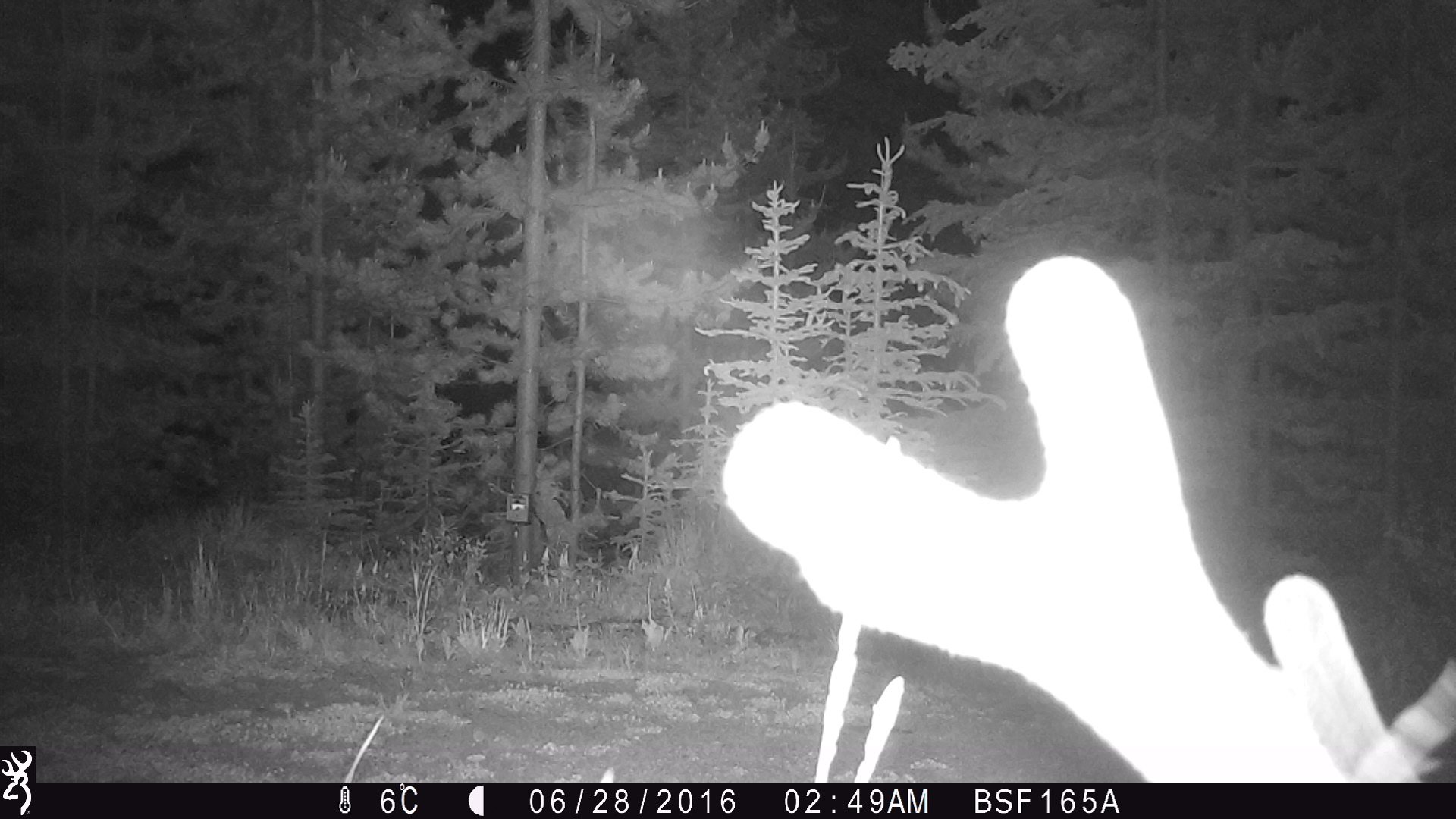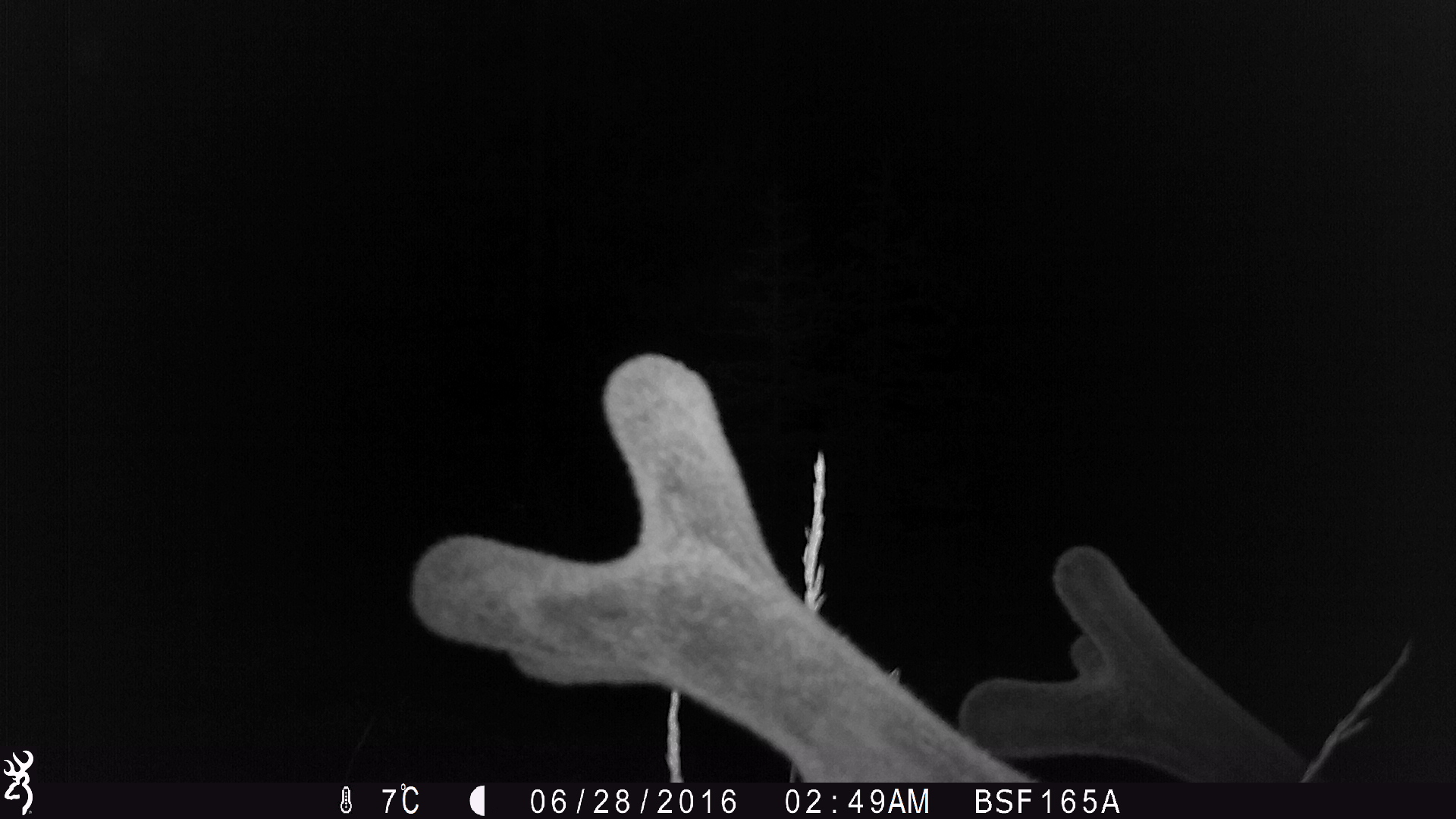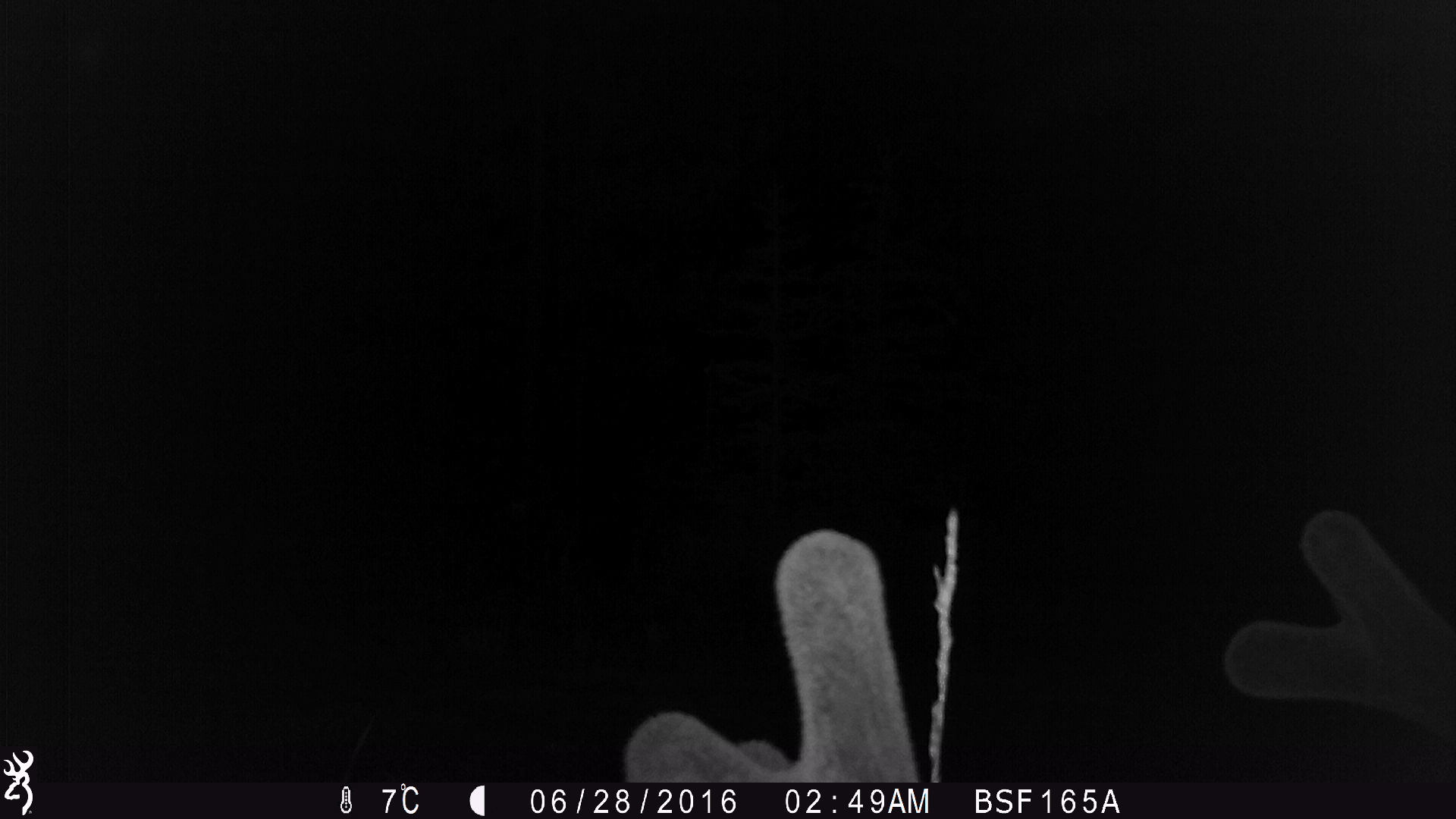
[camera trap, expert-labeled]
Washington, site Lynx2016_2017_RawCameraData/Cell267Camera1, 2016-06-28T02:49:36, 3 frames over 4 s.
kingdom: Animalia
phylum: Chordata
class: Mammalia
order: Artiodactyla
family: Cervidae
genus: Odocoileus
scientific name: Odocoileus hemionus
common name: mule deer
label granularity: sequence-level